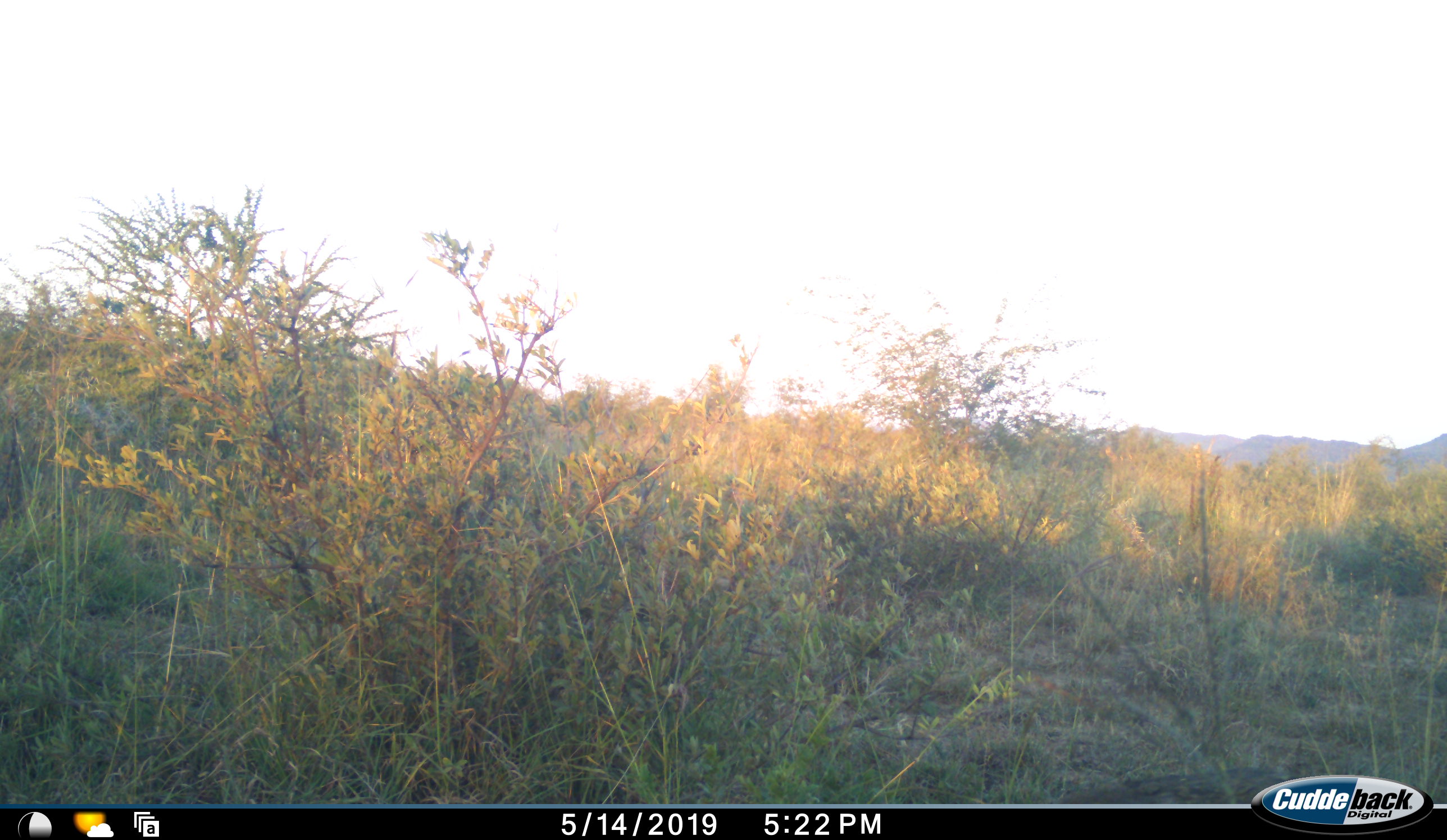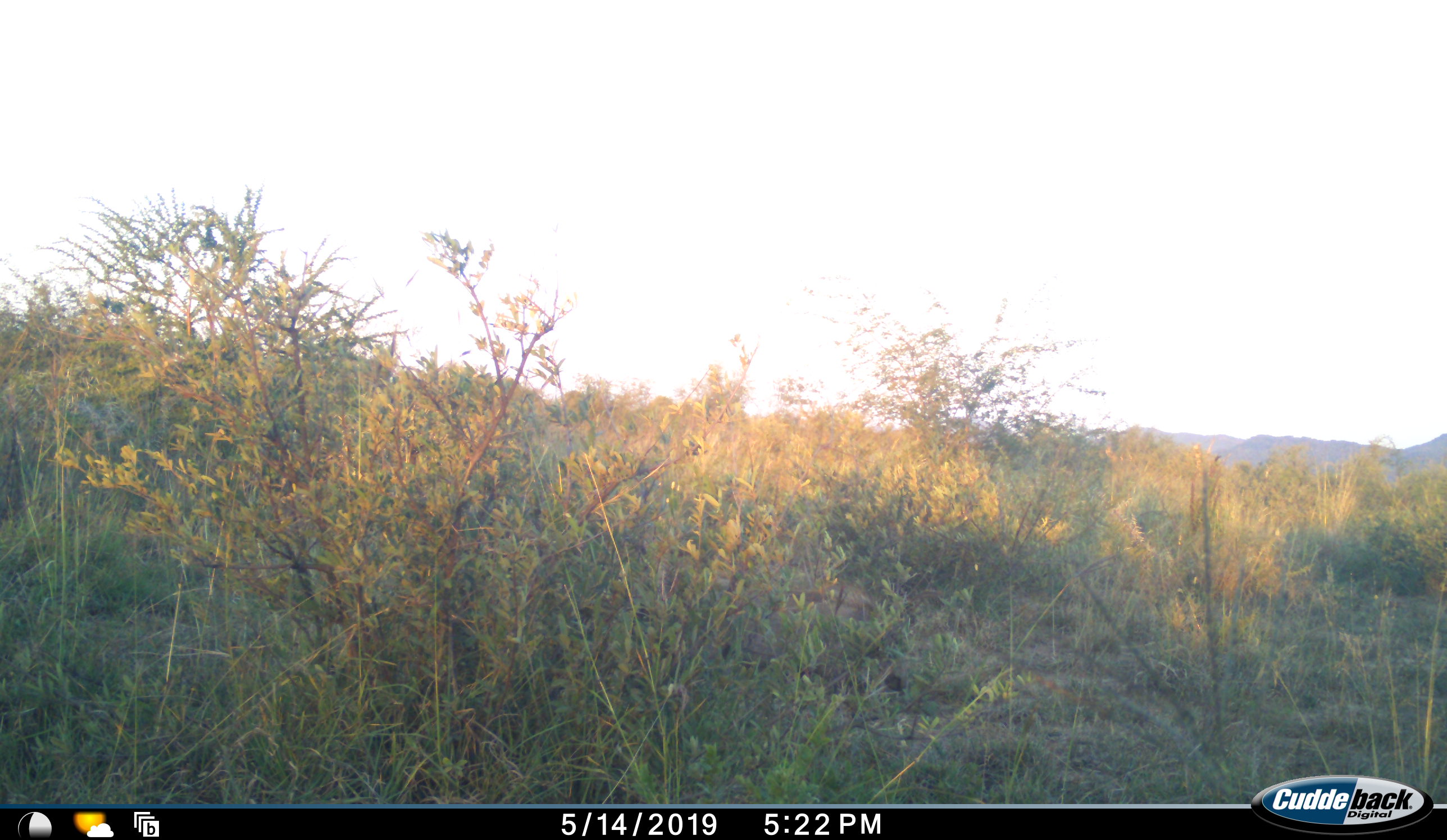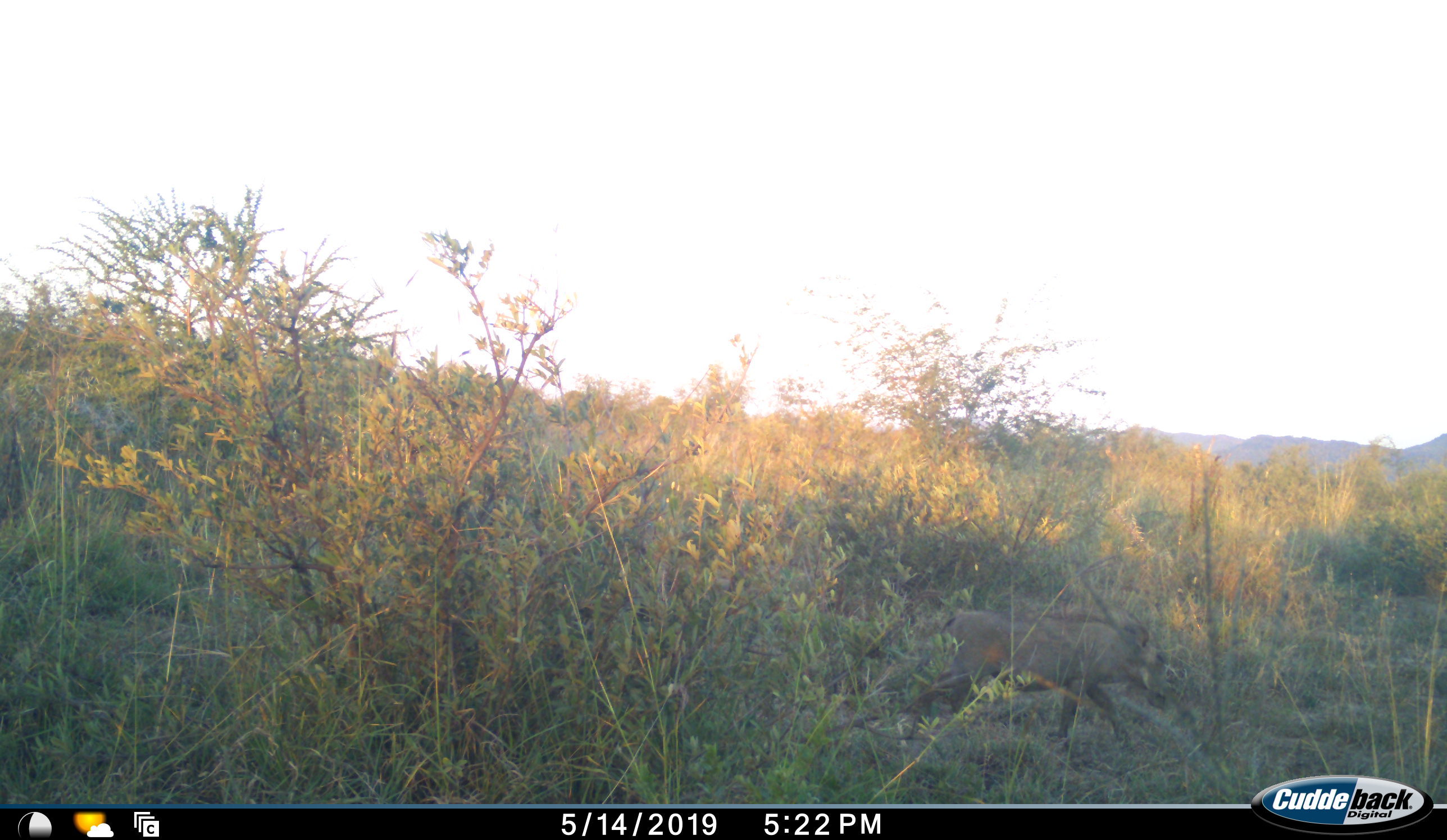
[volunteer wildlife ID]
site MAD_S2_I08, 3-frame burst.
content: unidentified animal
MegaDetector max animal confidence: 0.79